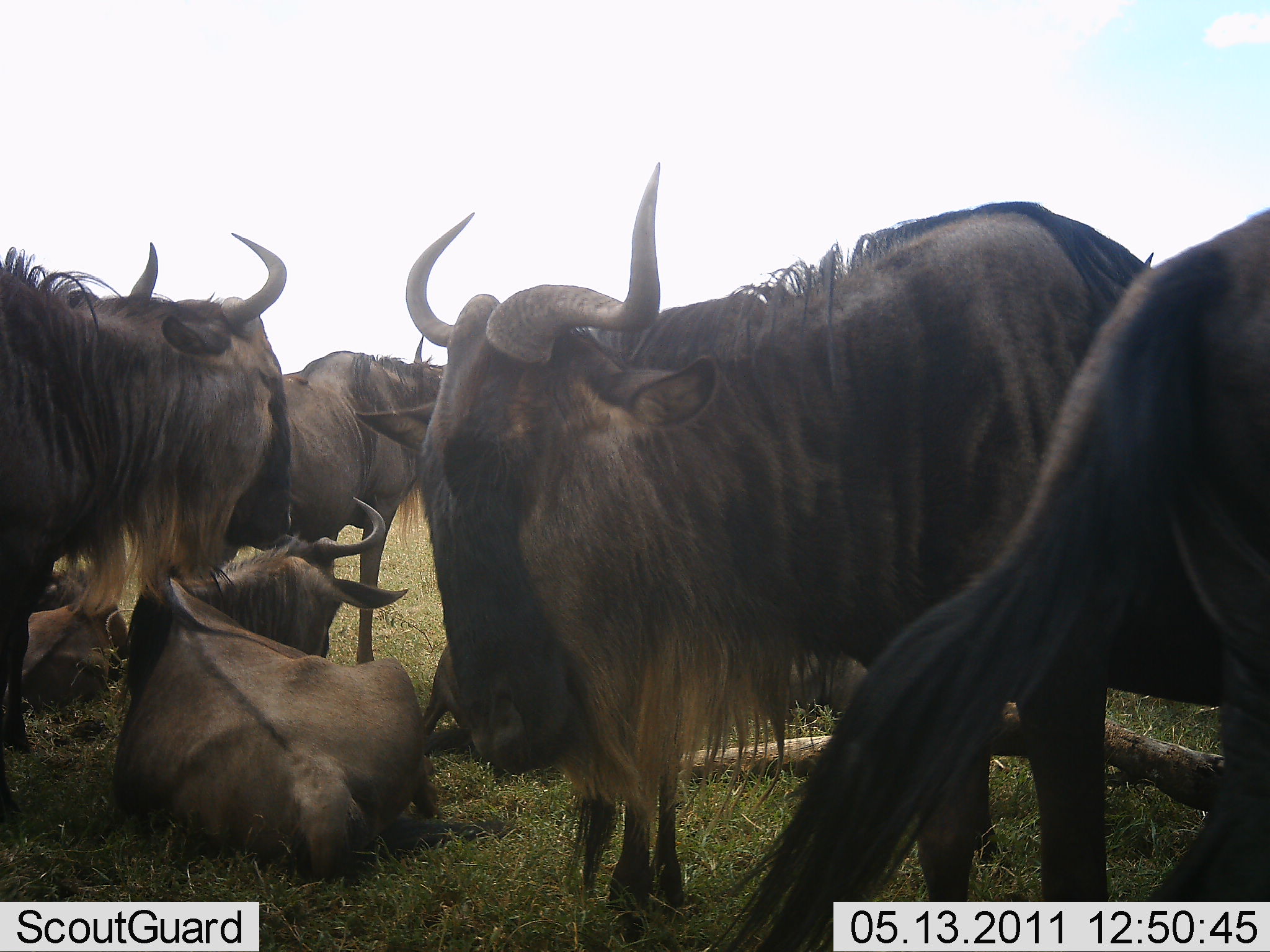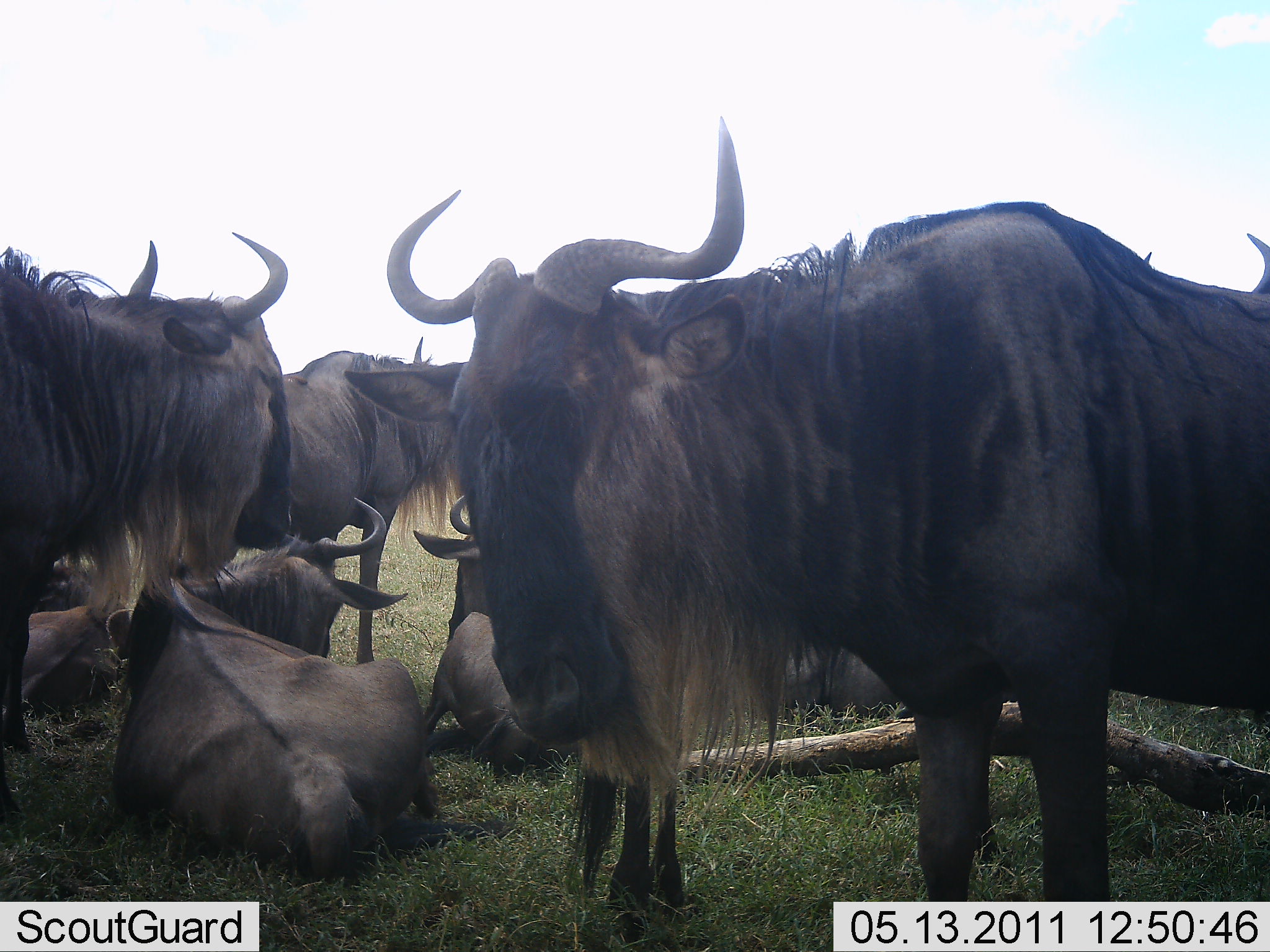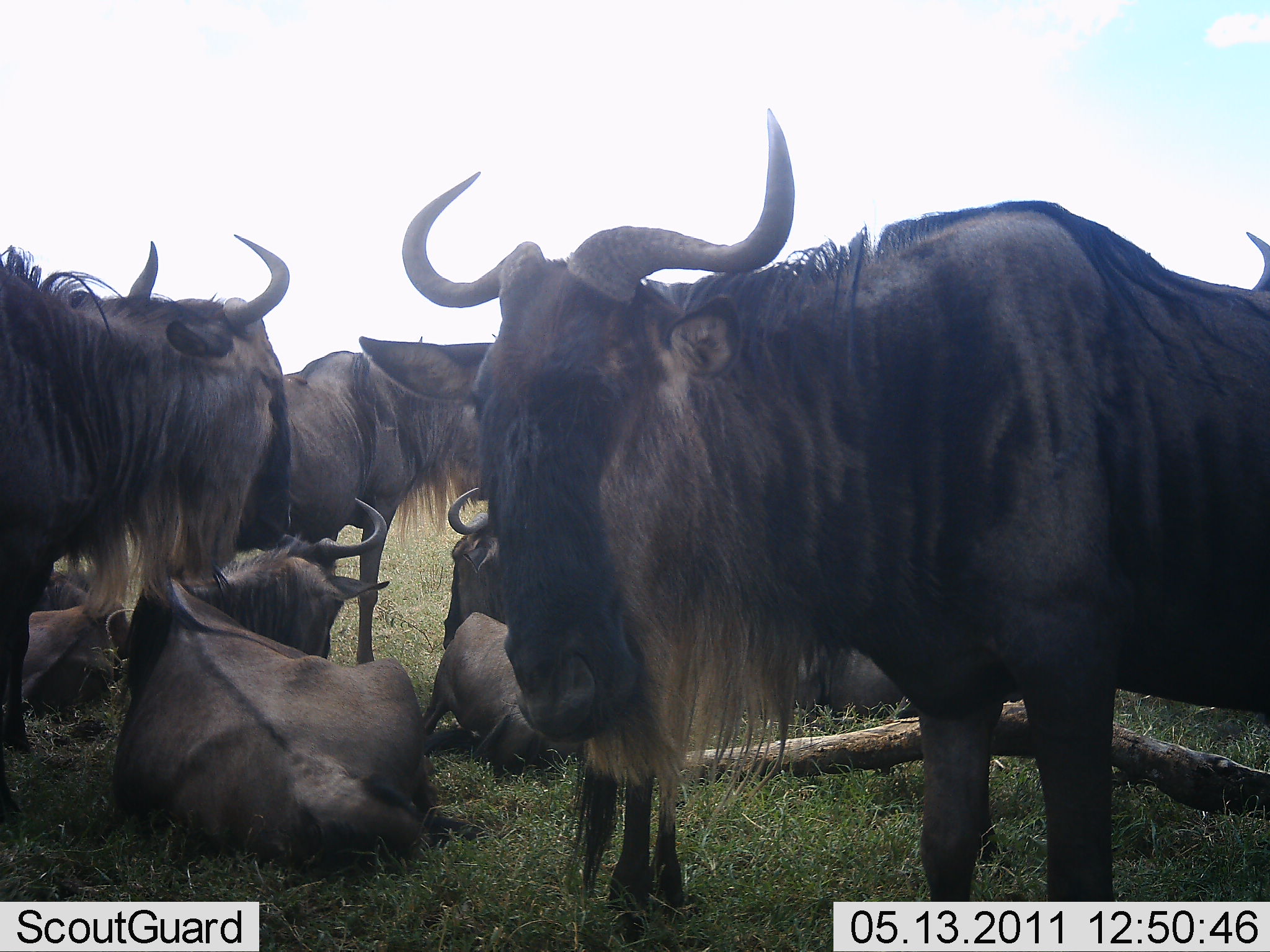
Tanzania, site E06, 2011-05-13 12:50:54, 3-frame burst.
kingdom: Animalia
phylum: Chordata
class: Mammalia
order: Artiodactyla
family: Bovidae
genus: Connochaetes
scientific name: Connochaetes taurinus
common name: blue wildebeest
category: wildebeest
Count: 9.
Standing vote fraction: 71%.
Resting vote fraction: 93%.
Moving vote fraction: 7%.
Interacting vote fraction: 7%.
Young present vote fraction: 0%.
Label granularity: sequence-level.